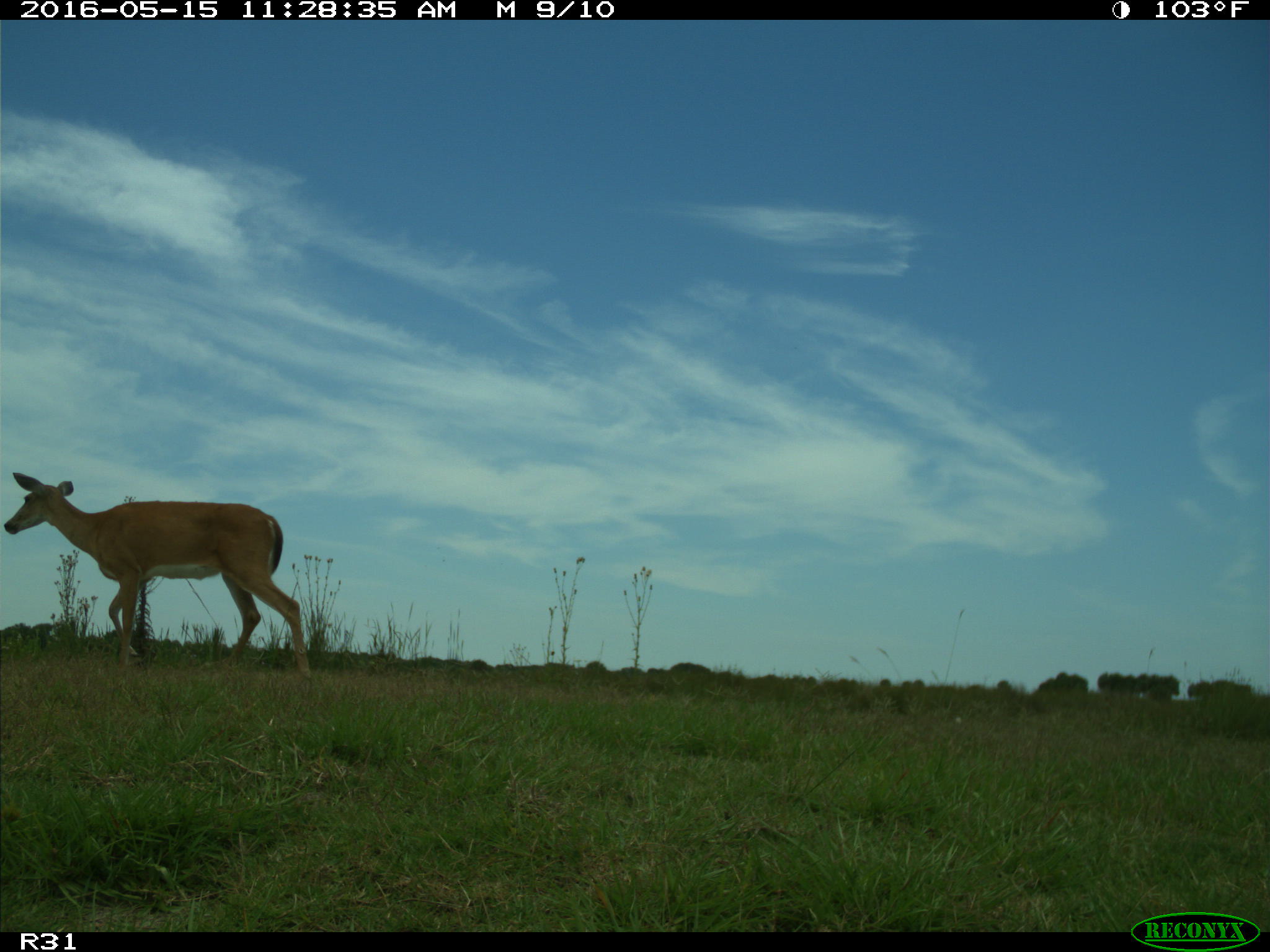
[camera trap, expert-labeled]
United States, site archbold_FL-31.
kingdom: Animalia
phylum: Chordata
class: Mammalia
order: Artiodactyla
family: Cervidae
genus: Odocoileus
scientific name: Odocoileus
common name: deer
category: unidentified deer